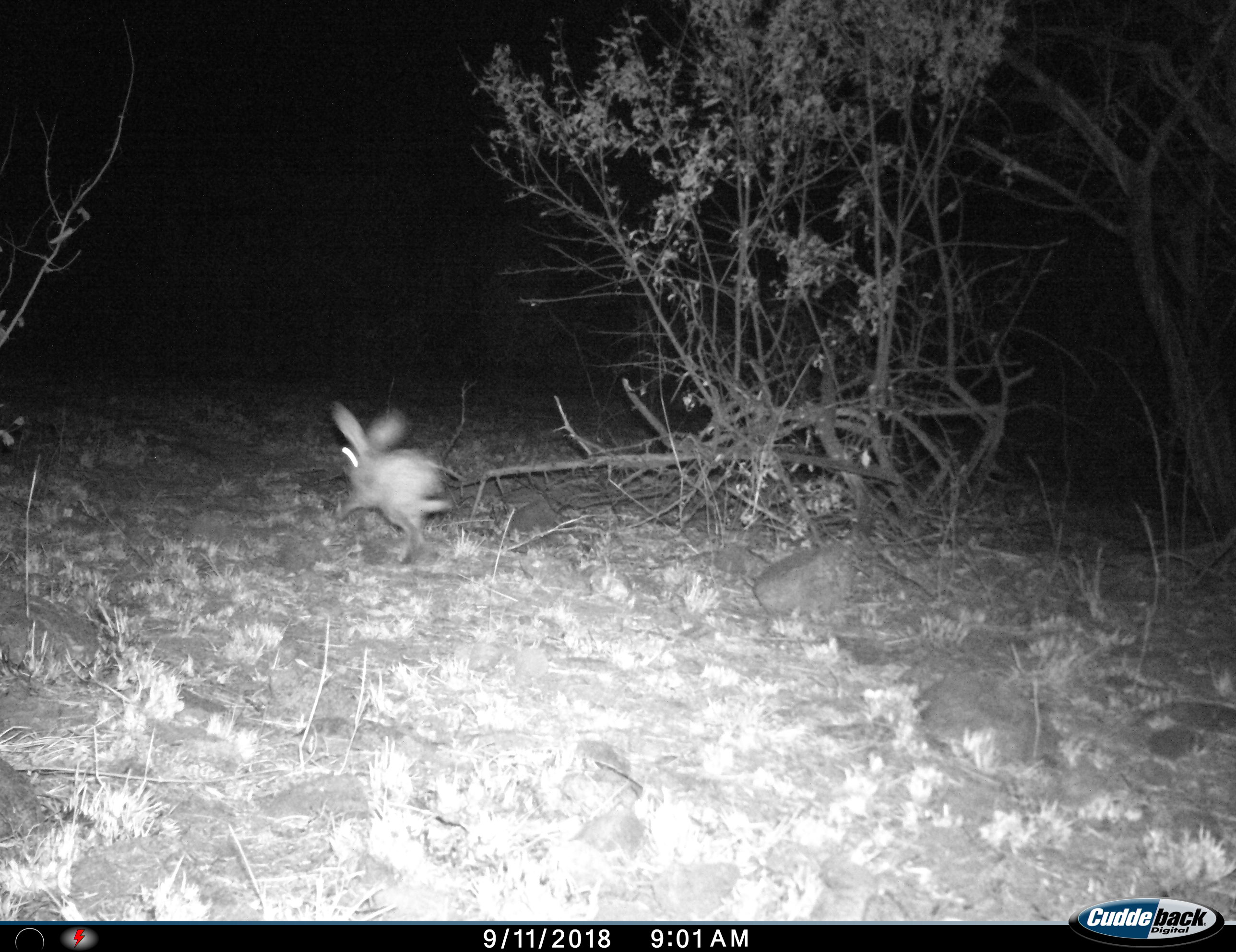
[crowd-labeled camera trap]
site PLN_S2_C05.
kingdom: Animalia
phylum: Chordata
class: Mammalia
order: Lagomorpha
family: Leporidae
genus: Lepus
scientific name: Lepus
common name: hare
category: hareunknown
Hareunknown (hare) (Lepus), count 1. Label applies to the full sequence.